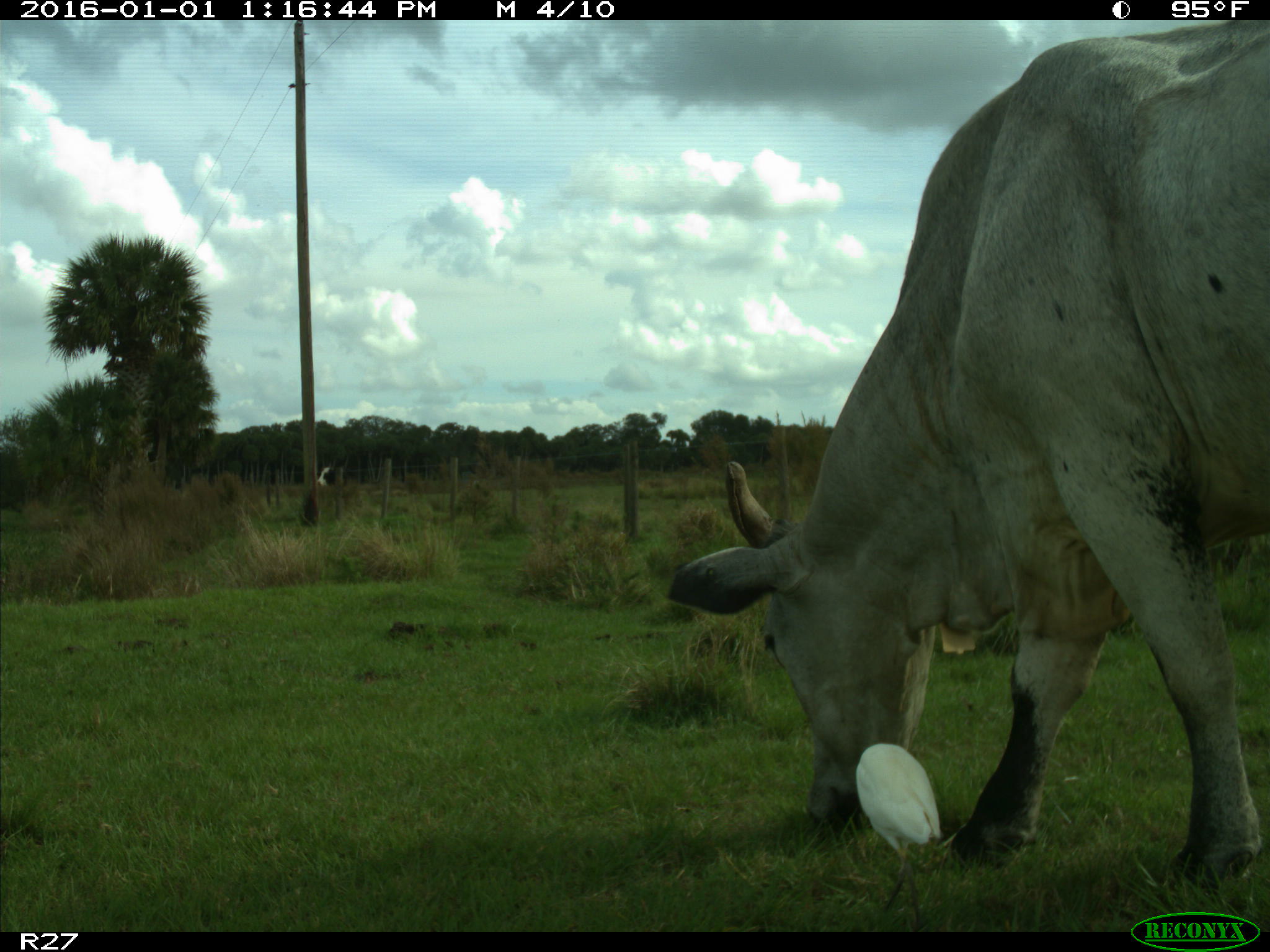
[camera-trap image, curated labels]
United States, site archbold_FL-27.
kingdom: Animalia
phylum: Chordata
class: Mammalia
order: Artiodactyla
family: Bovidae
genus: Bos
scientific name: Bos taurus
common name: domestic cow